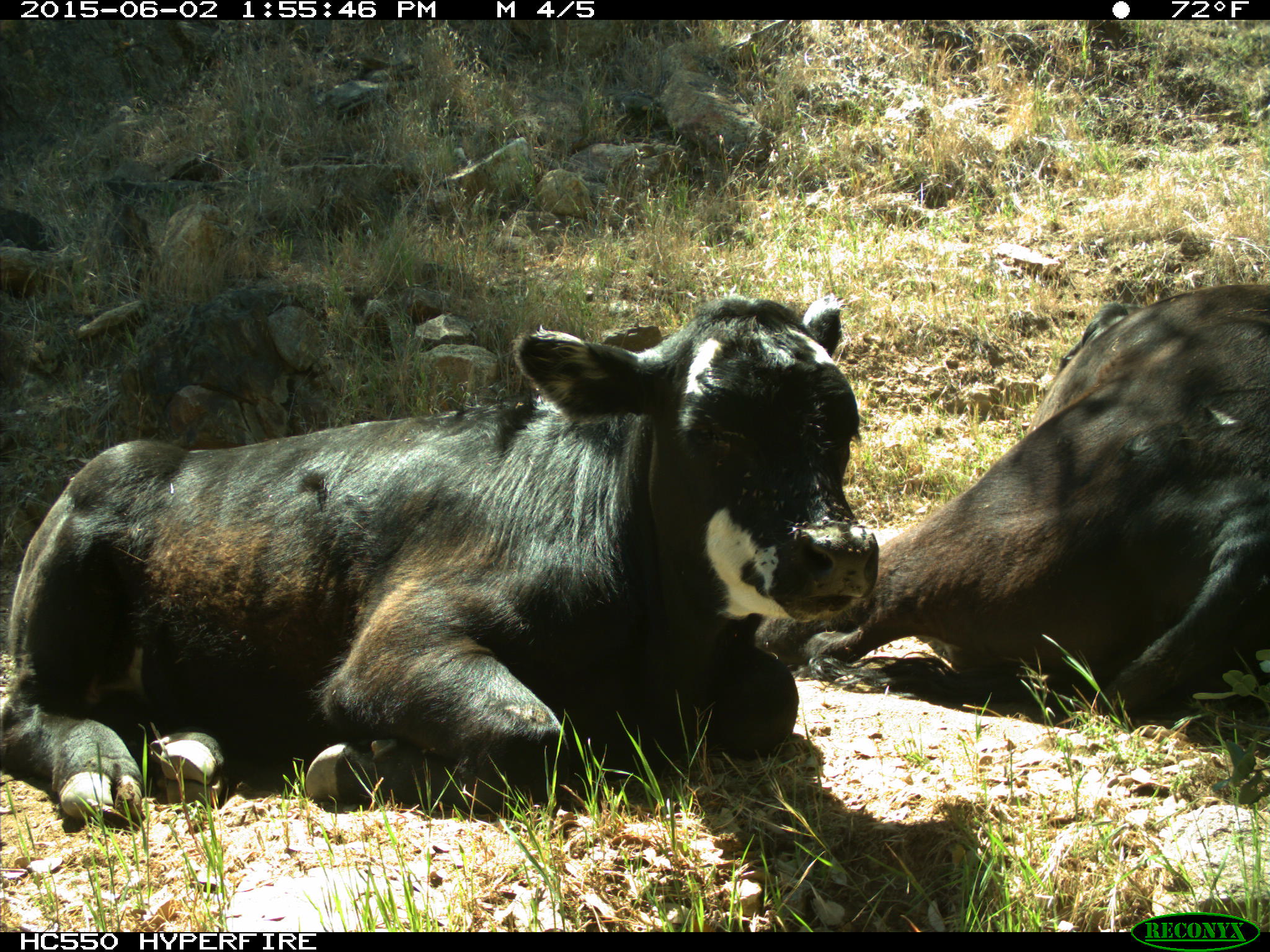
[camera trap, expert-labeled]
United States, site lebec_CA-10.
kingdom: Animalia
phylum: Chordata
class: Mammalia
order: Artiodactyla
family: Bovidae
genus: Bos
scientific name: Bos taurus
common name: domestic cow